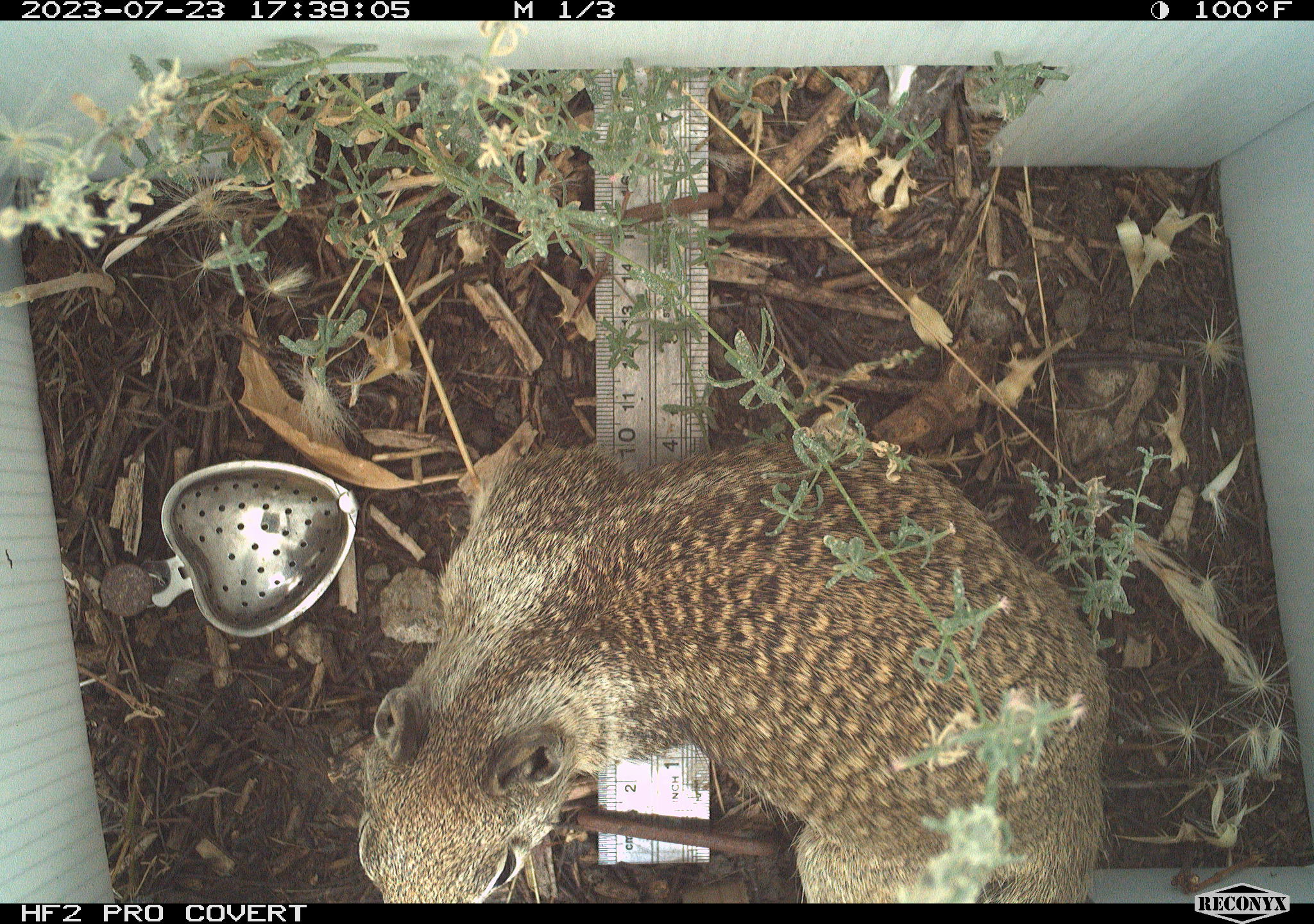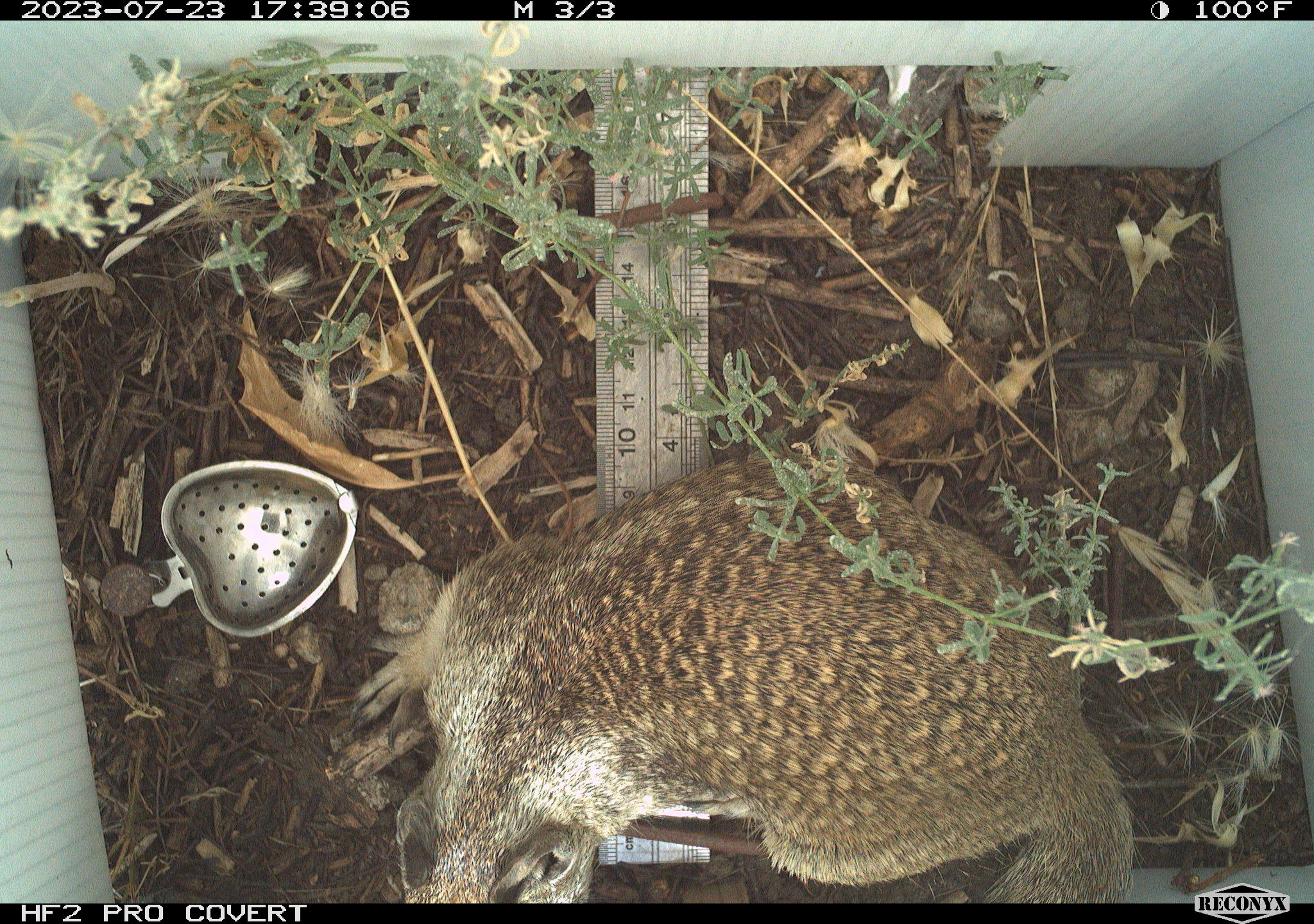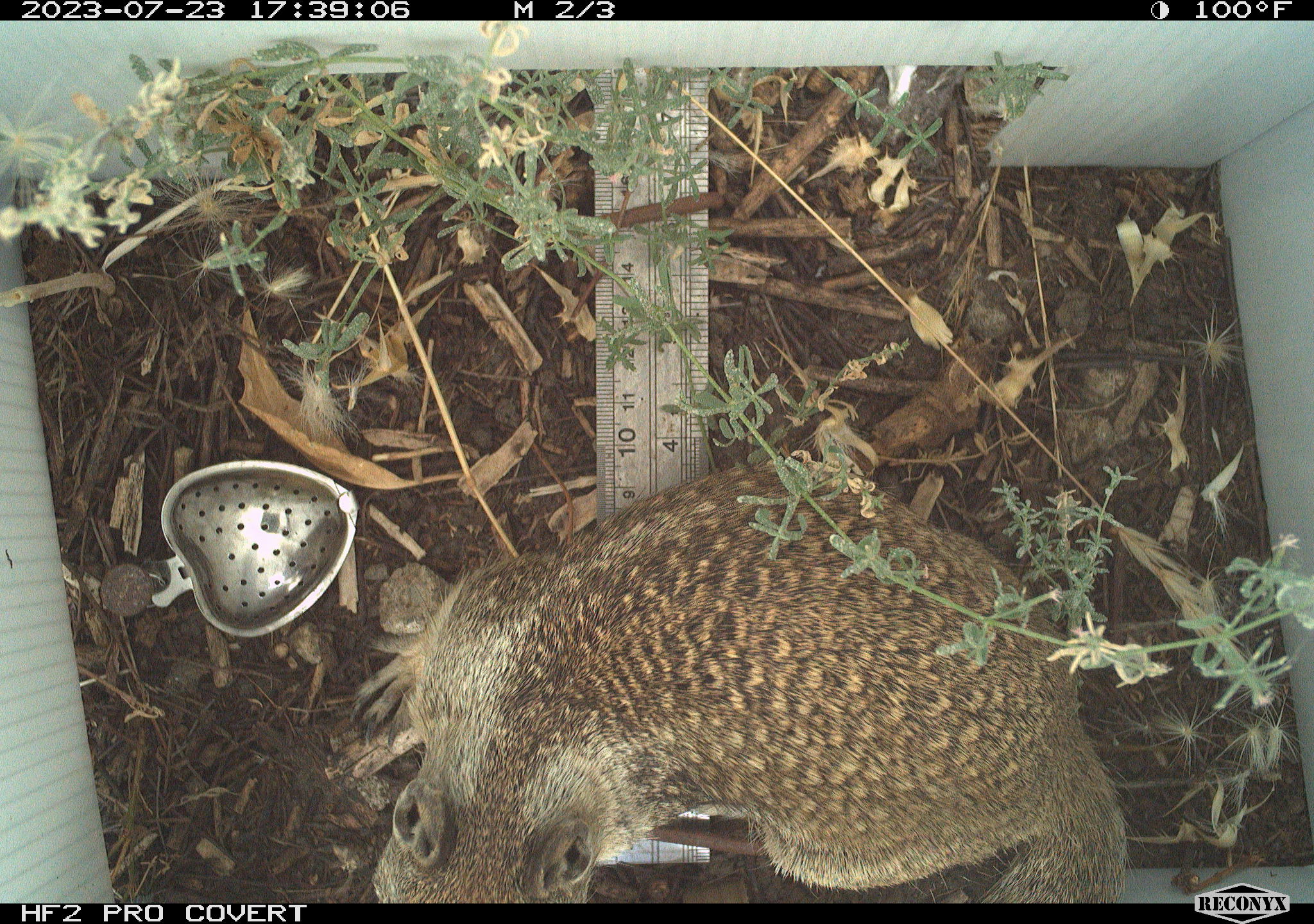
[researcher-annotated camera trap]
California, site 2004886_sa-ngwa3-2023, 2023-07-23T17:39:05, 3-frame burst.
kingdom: Animalia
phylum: Chordata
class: Mammalia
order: Rodentia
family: Sciuridae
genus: Otospermophilus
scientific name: Otospermophilus beecheyi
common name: california ground squirrel